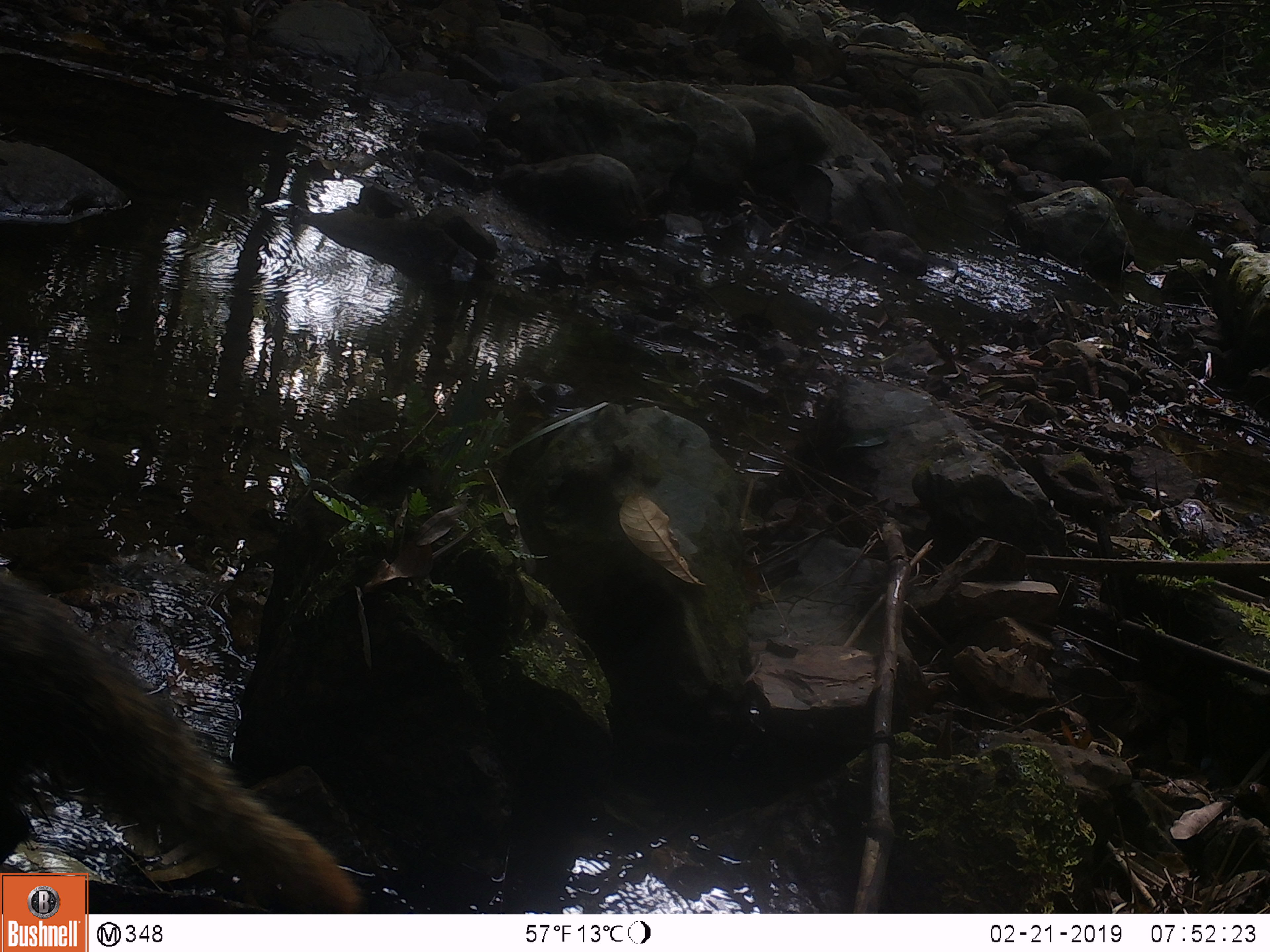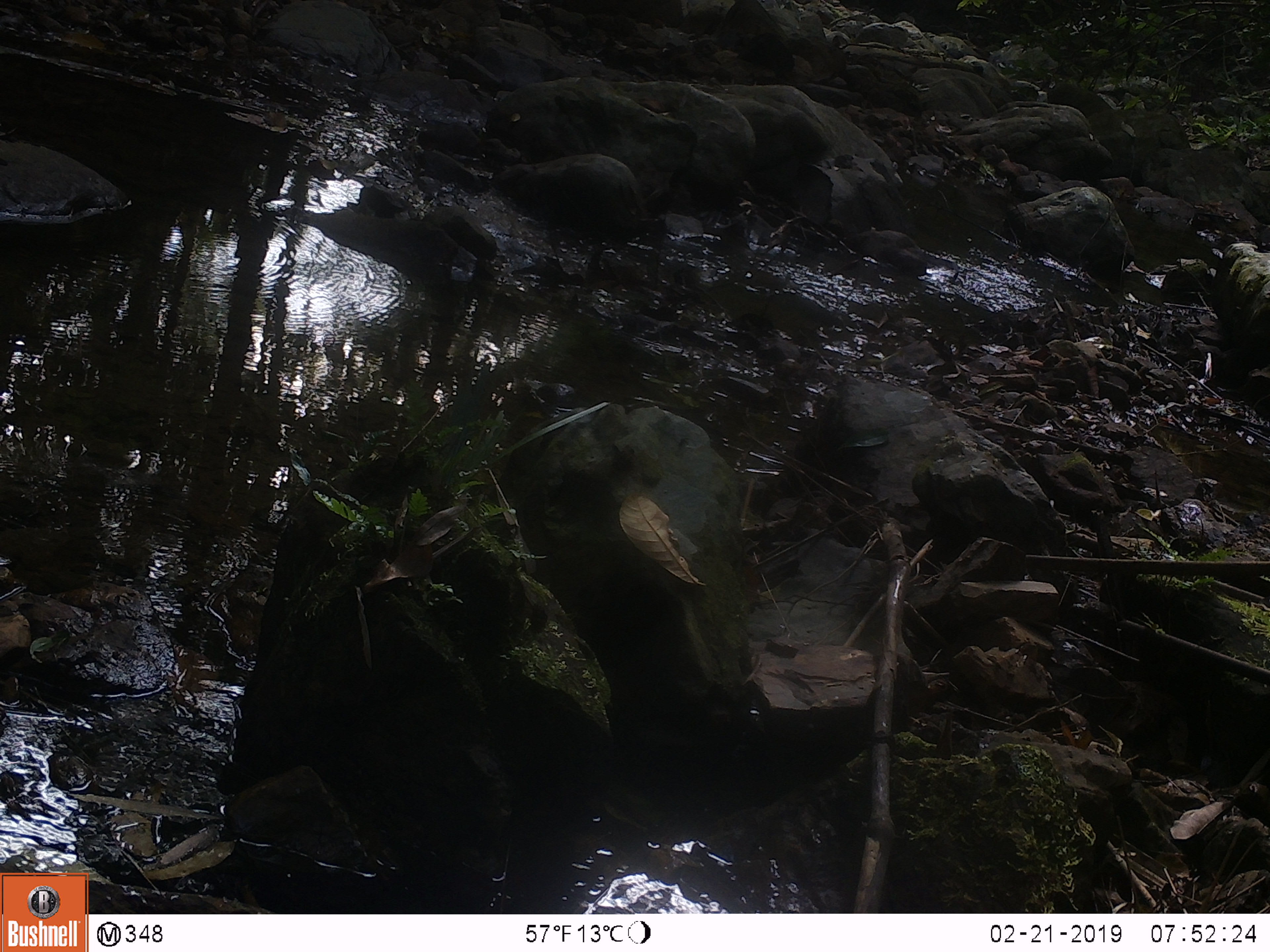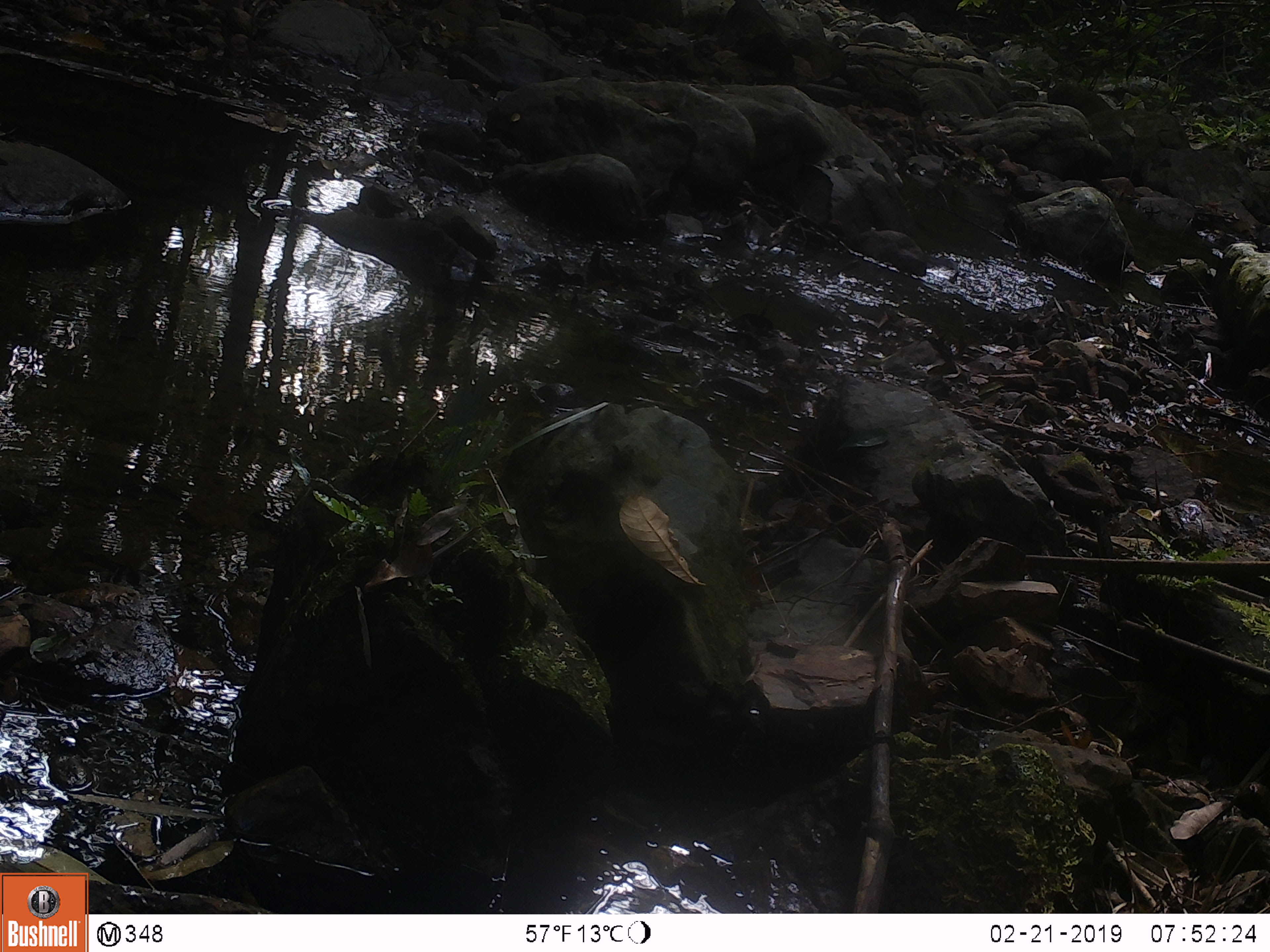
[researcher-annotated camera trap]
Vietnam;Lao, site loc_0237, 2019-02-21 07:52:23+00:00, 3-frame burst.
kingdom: Animalia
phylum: Chordata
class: Mammalia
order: Carnivora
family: Herpestidae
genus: Urva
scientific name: Urva urva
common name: crab-eating mongoose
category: crab eating mongoose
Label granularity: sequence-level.